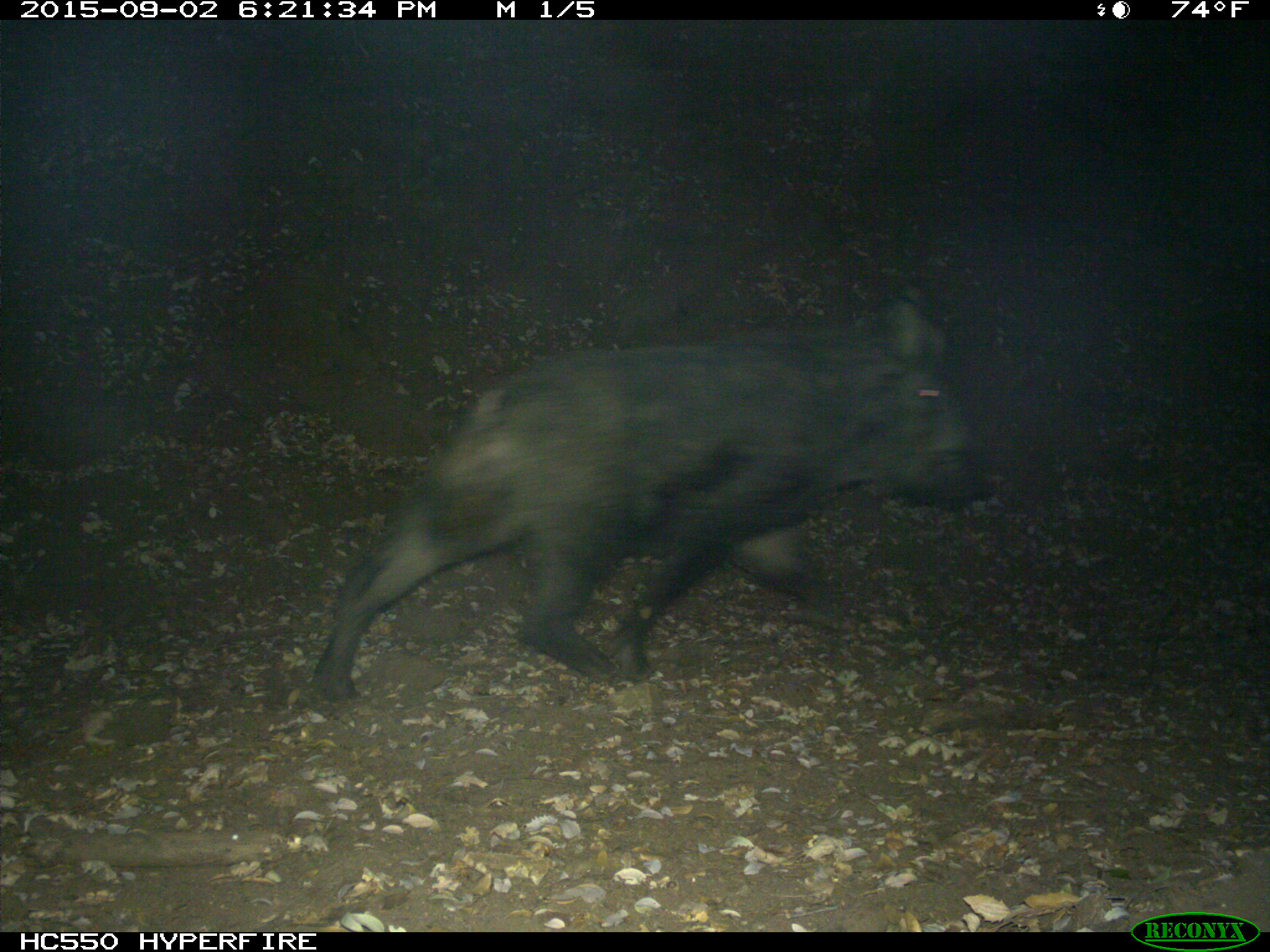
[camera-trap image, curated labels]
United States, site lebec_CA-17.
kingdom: Animalia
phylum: Chordata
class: Mammalia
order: Artiodactyla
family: Suidae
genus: Sus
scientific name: Sus scrofa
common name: wild boar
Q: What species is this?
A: Sus scrofa (wild boar).